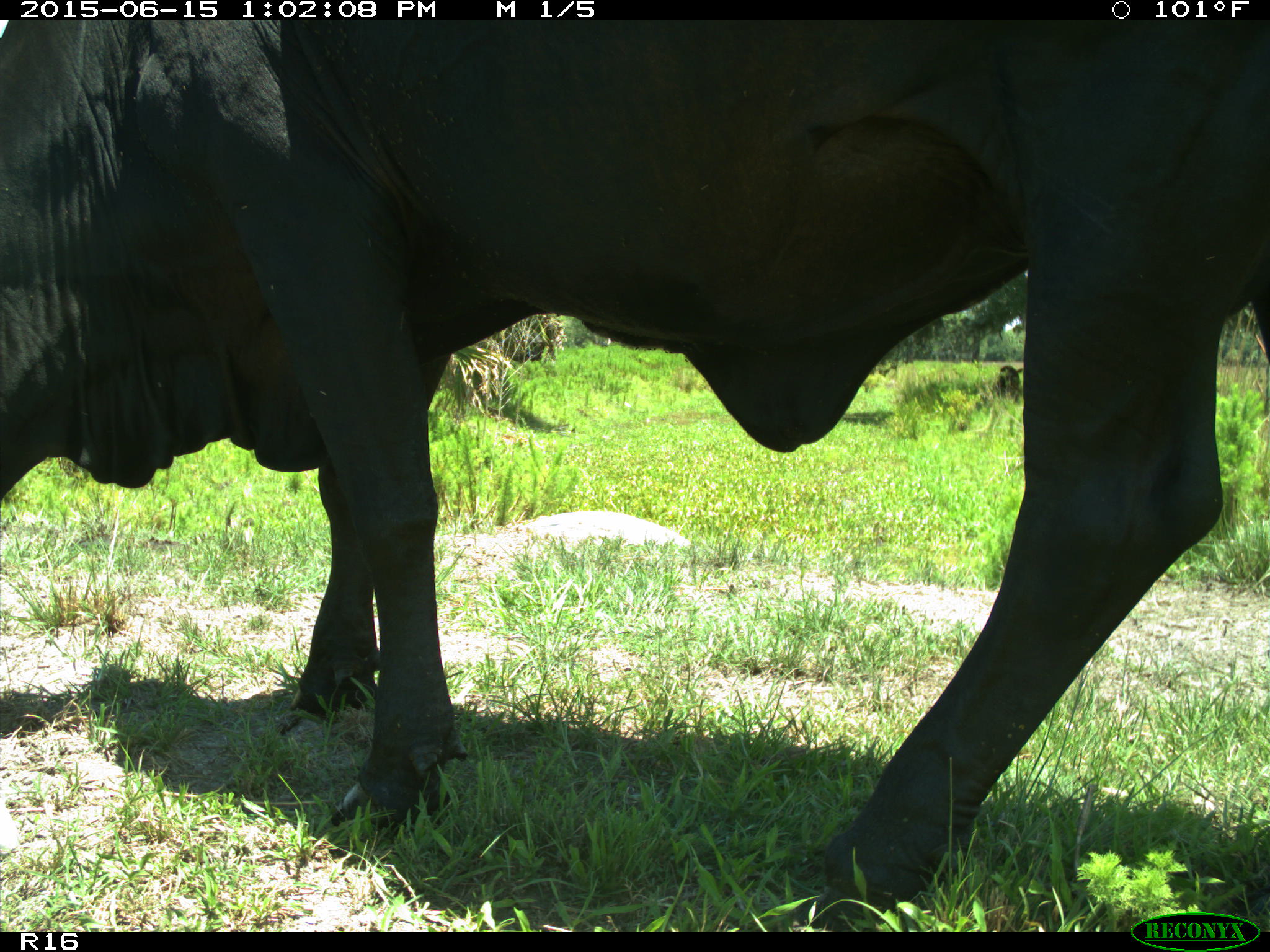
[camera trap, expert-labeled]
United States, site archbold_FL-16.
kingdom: Animalia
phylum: Chordata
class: Mammalia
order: Artiodactyla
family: Bovidae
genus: Bos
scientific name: Bos taurus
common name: domestic cow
Bos taurus (domestic cow).